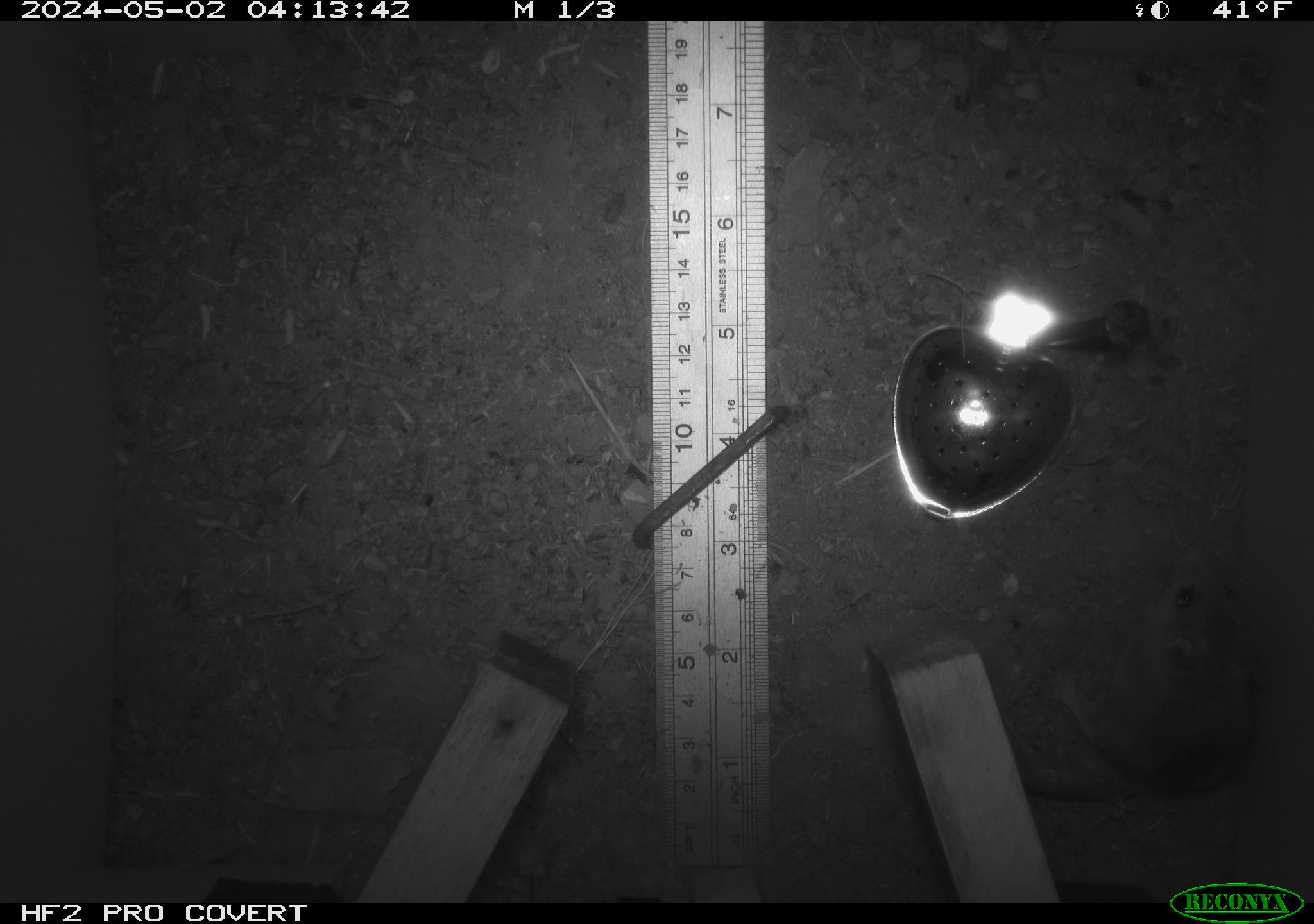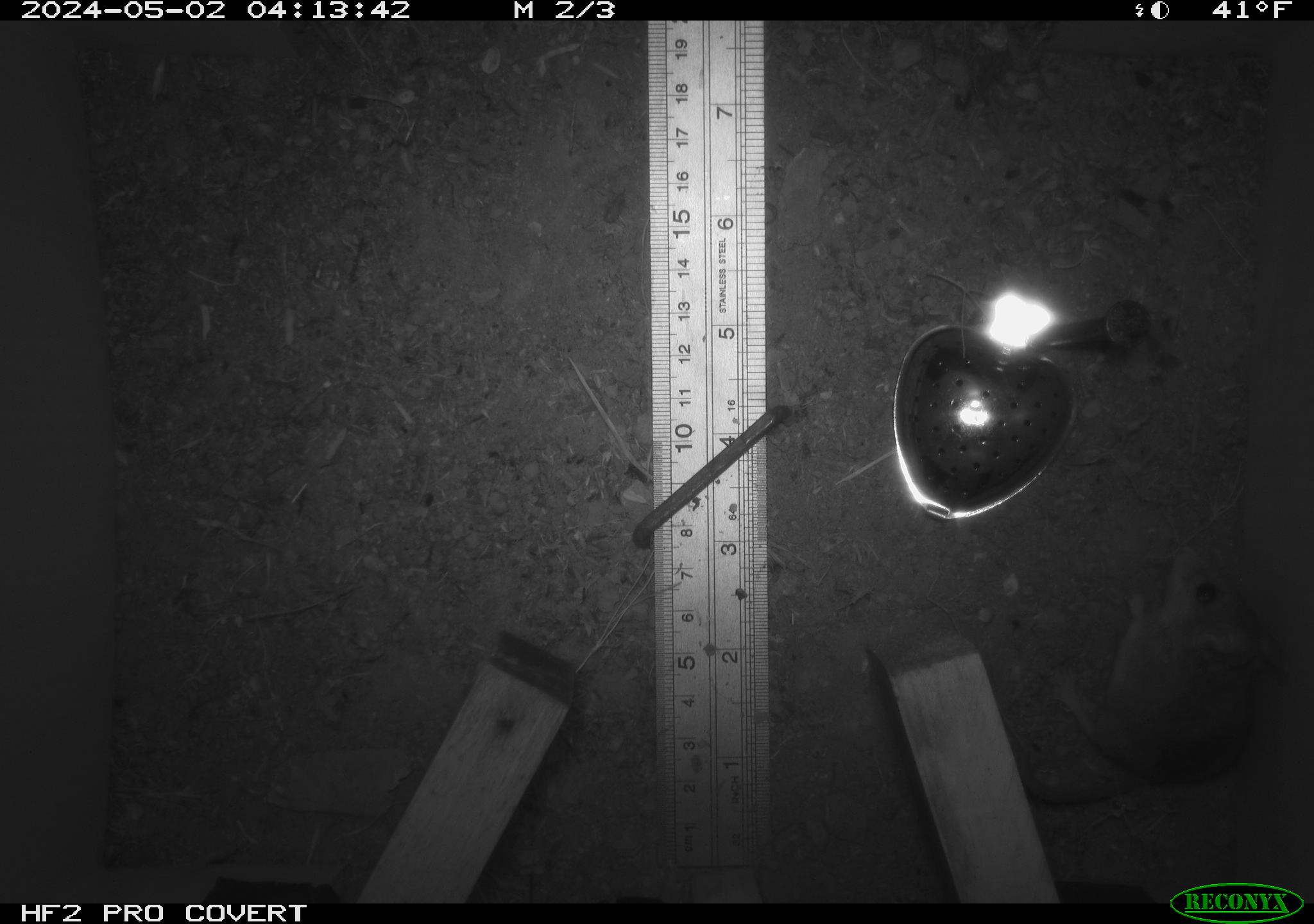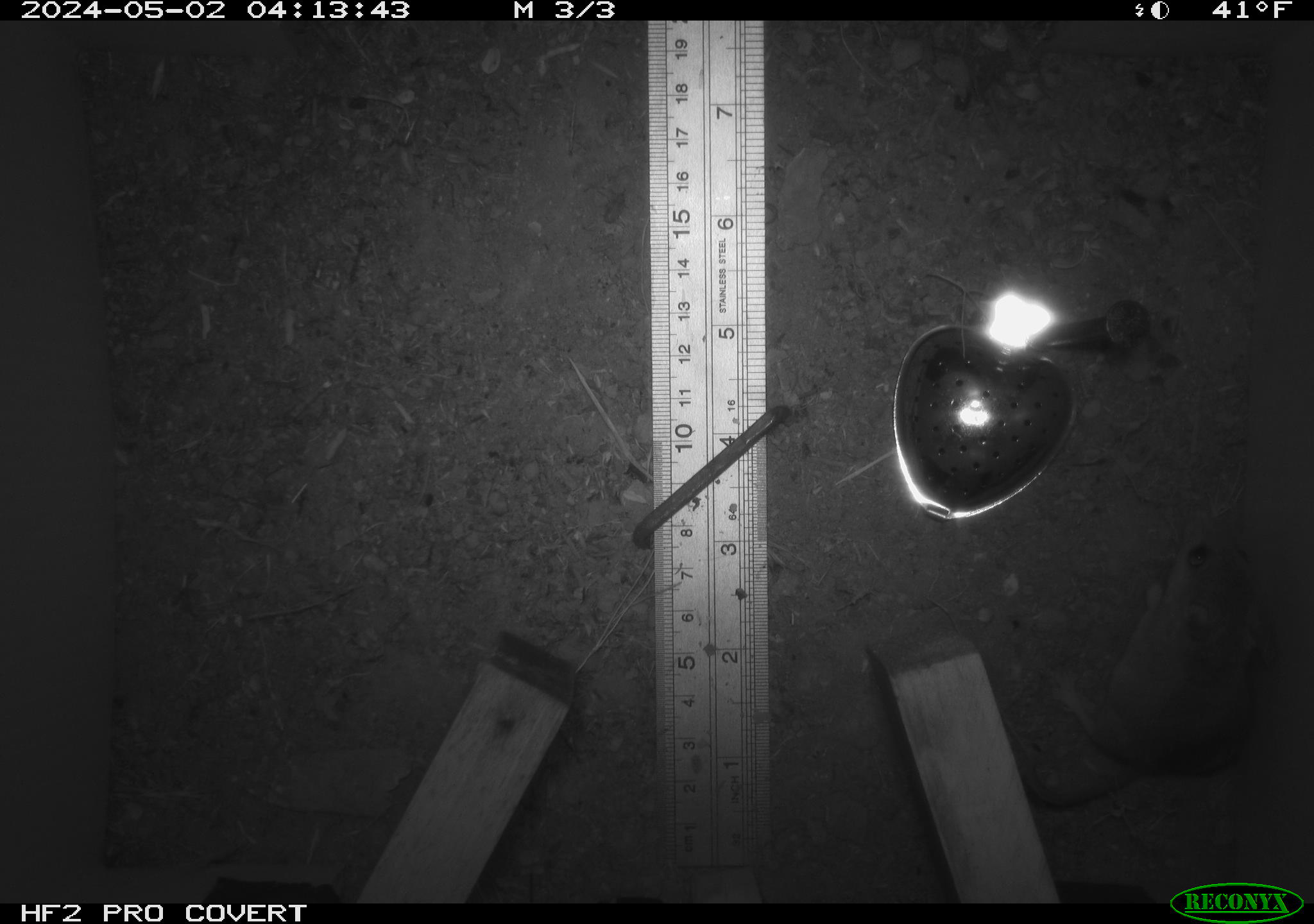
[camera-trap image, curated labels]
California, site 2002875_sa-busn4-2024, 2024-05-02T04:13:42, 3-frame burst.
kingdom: Animalia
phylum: Chordata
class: Mammalia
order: Rodentia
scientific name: Rodentia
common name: rodent